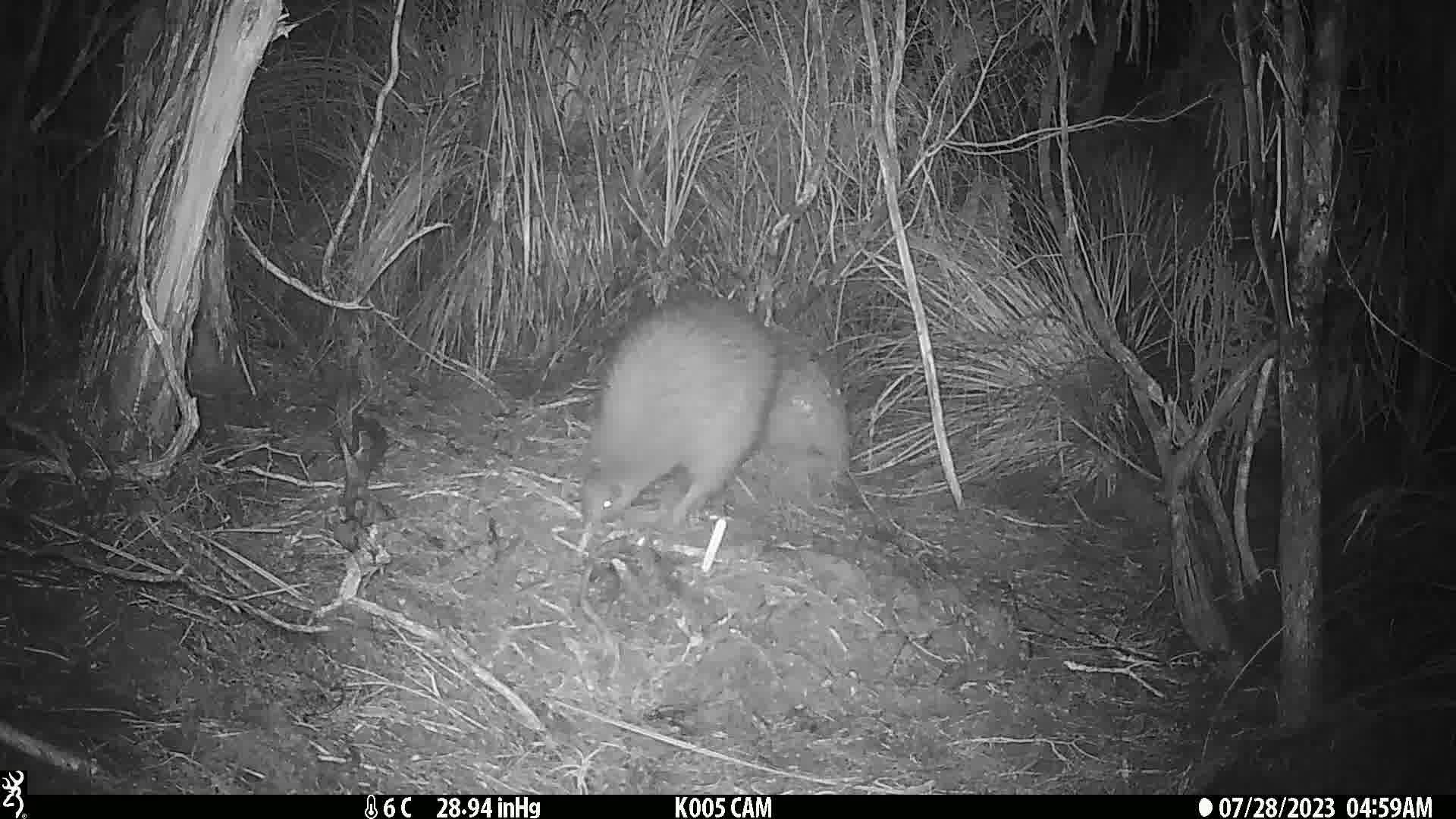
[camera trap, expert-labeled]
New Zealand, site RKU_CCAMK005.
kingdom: Animalia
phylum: Chordata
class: Aves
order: Apterygiformes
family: Apterygidae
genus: Apteryx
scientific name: Apteryx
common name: kiwi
Kiwi (Apteryx).